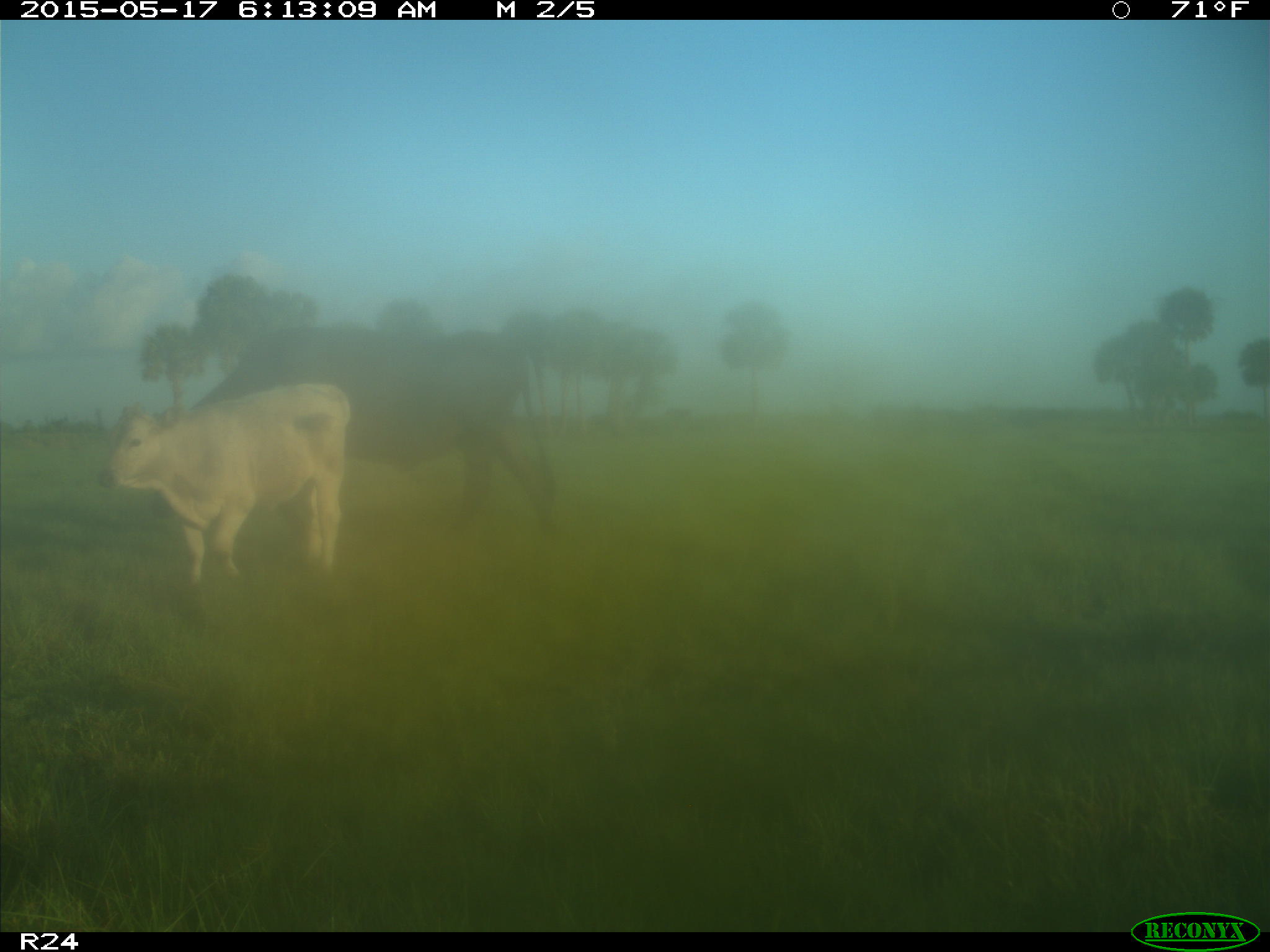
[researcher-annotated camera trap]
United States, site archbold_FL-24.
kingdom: Animalia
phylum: Chordata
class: Mammalia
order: Artiodactyla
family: Bovidae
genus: Bos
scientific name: Bos taurus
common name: domestic cow